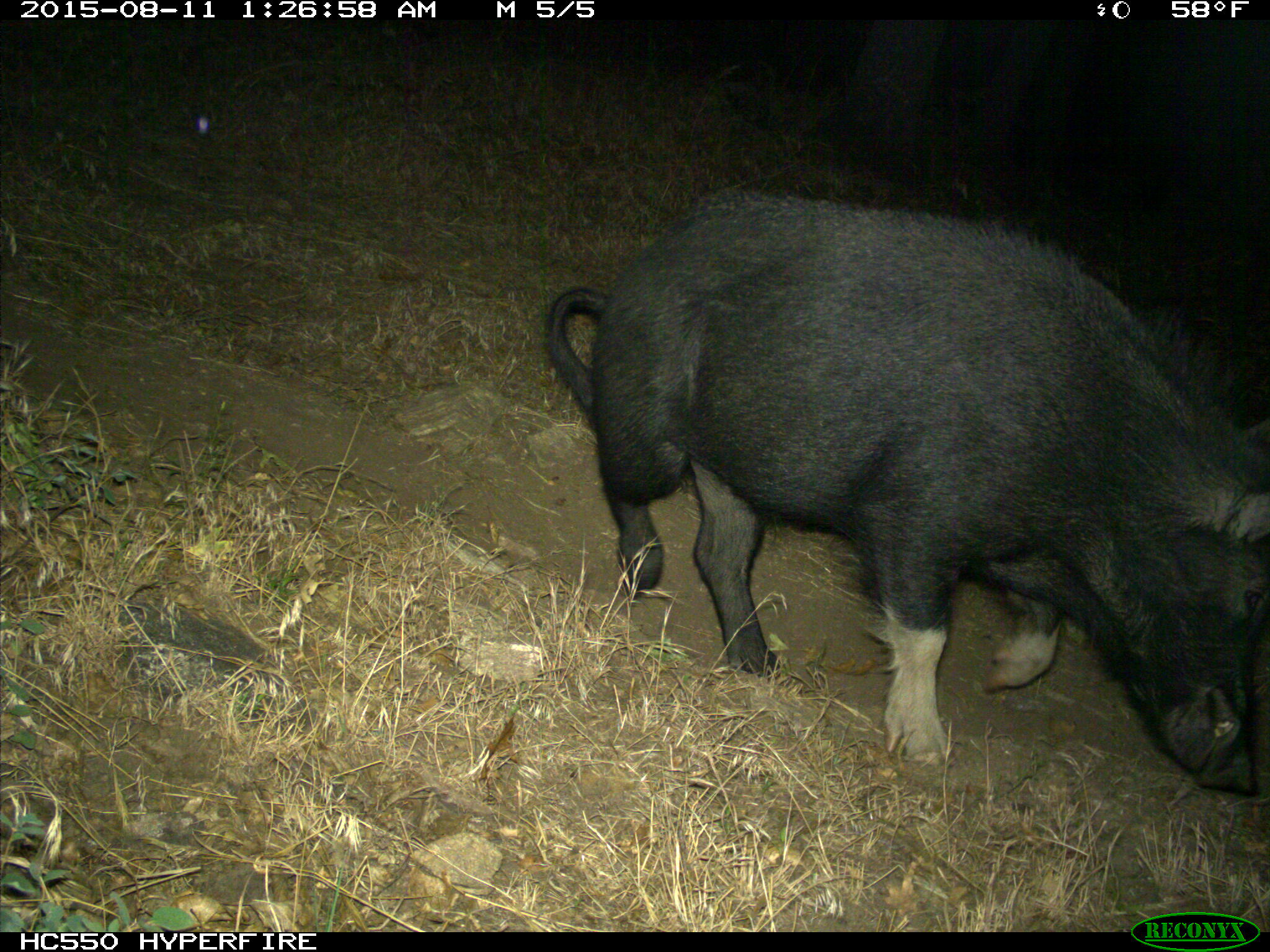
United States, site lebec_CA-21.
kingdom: Animalia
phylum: Chordata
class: Mammalia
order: Artiodactyla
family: Suidae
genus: Sus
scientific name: Sus scrofa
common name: wild boar